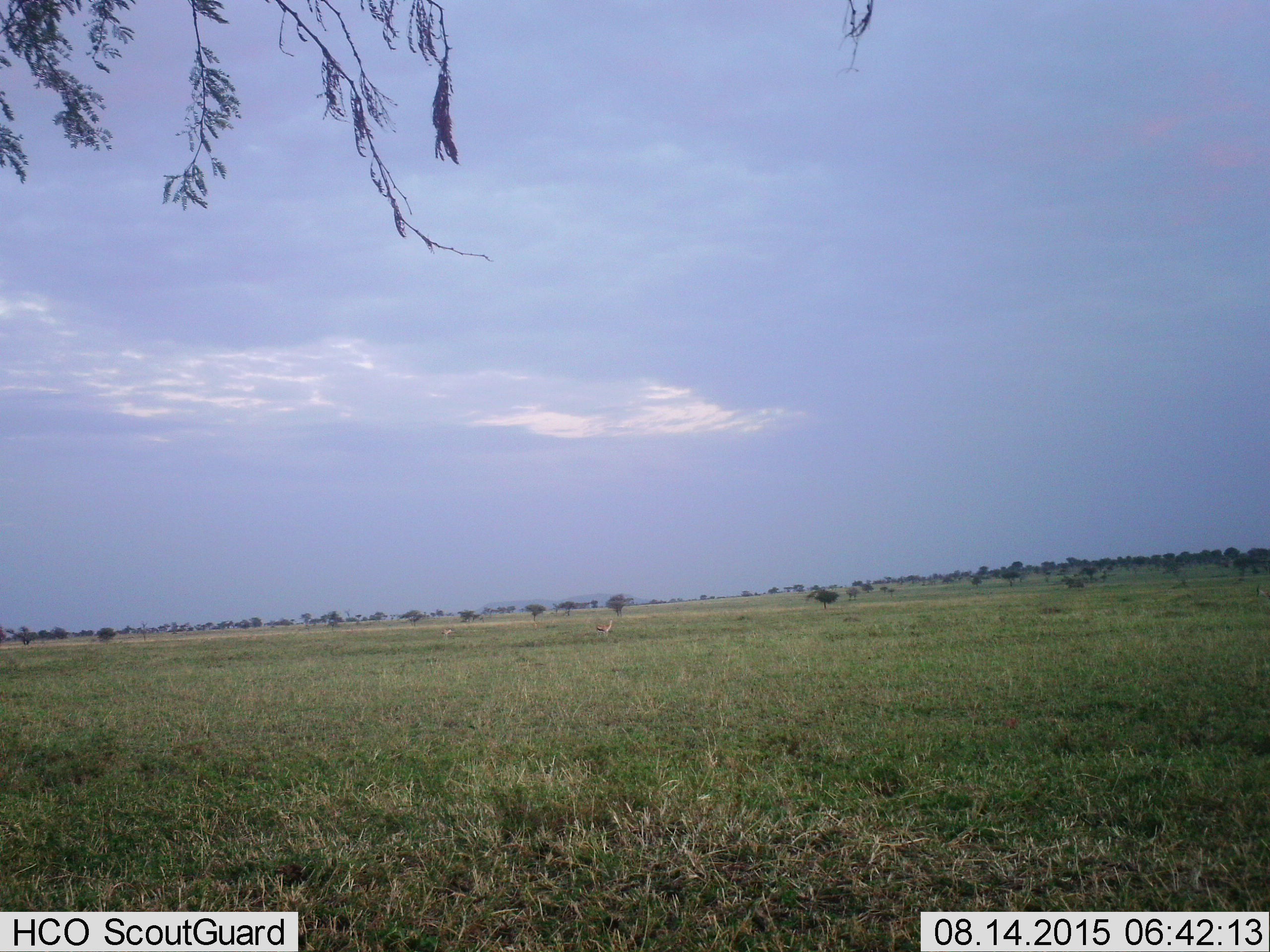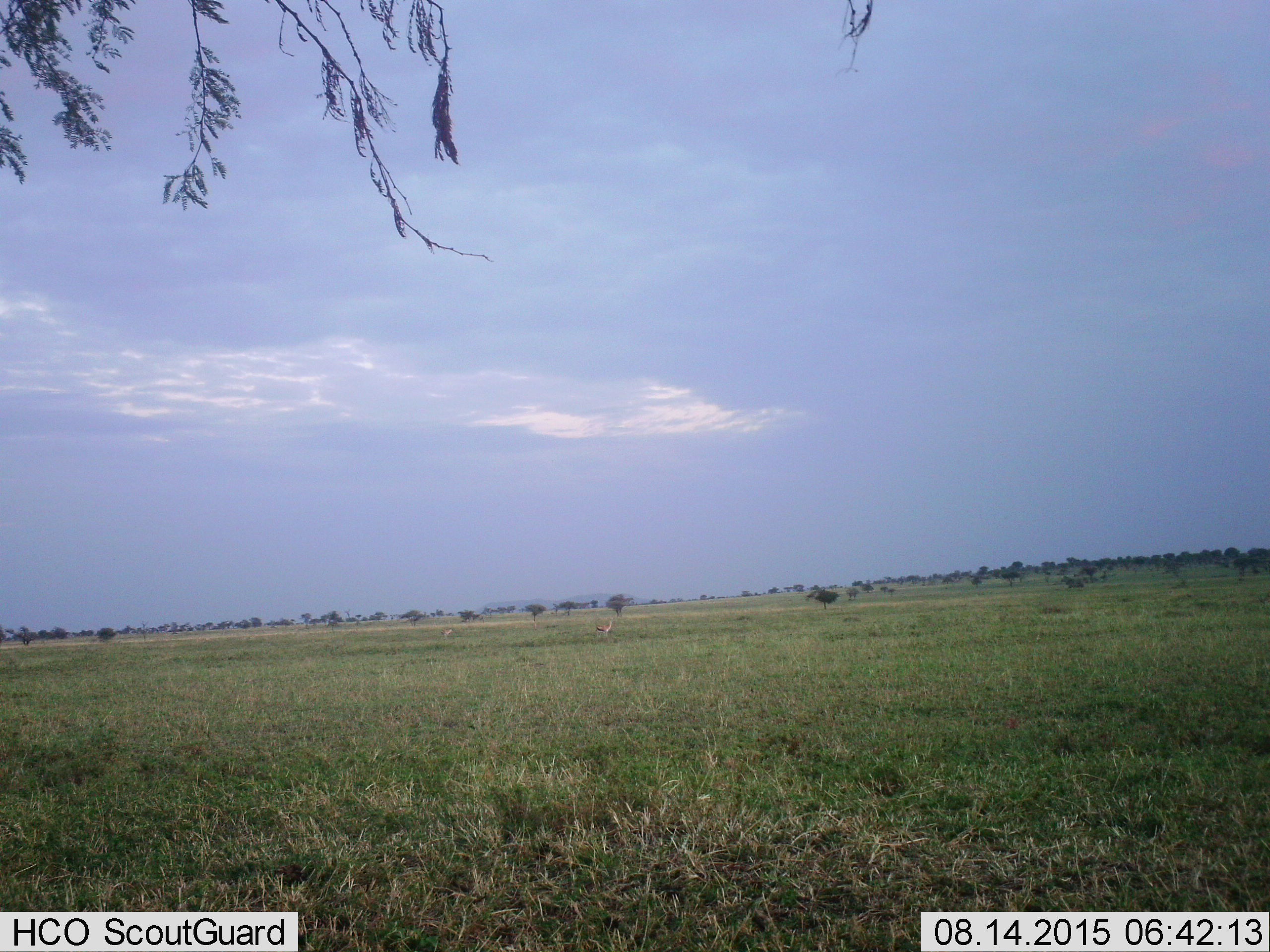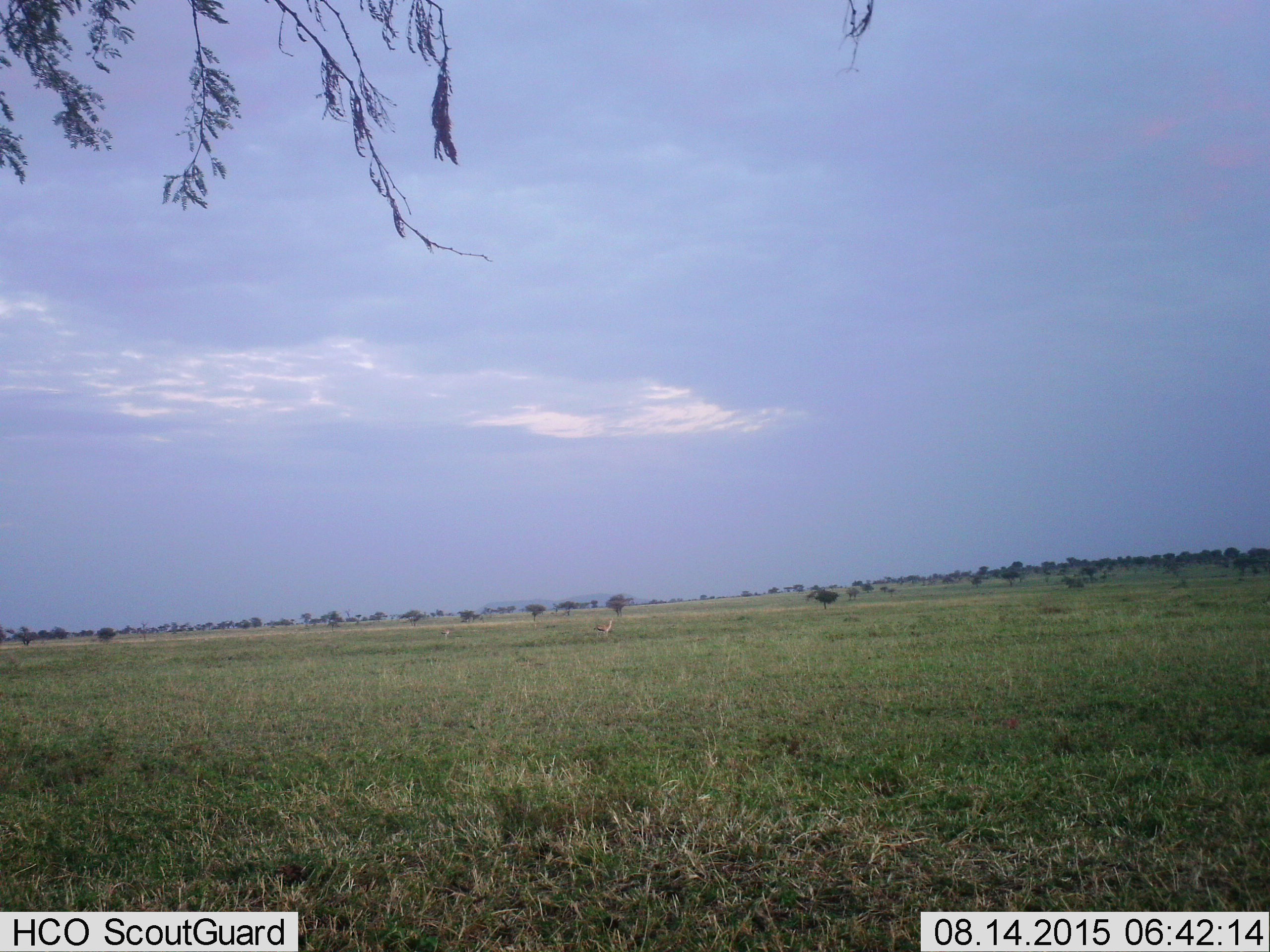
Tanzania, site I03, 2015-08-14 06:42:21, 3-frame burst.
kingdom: Animalia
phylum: Chordata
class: Mammalia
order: Artiodactyla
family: Bovidae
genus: Eudorcas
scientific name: Eudorcas thomsonii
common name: thomson's gazelle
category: gazellethomsons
Gazellethomsons (thomson's gazelle) (Eudorcas thomsonii), count 2. Behavior (volunteer vote fractions): standing 100%, resting 0%, moving 0%, interacting 0%. Young present (vote fraction): 0%. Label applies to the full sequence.